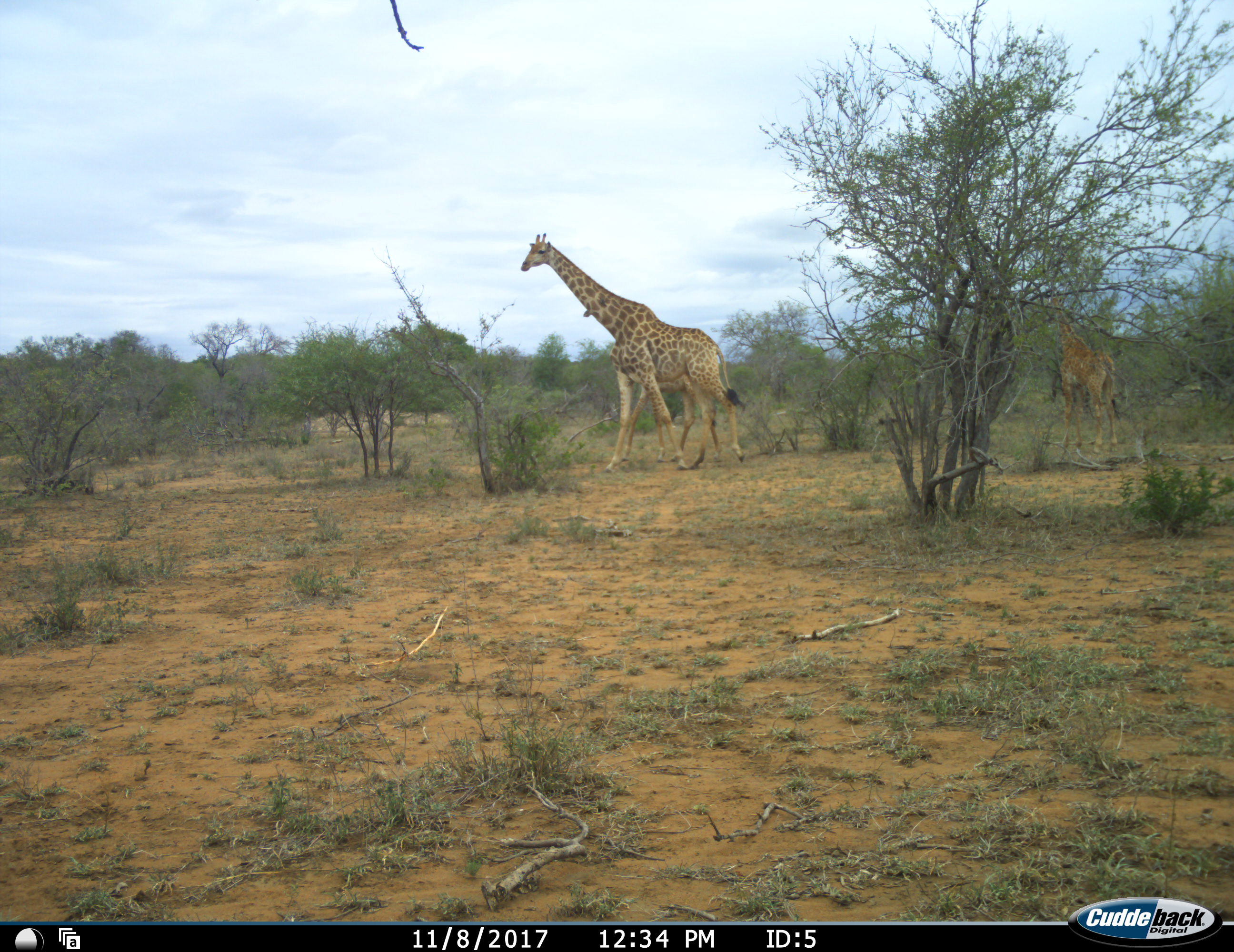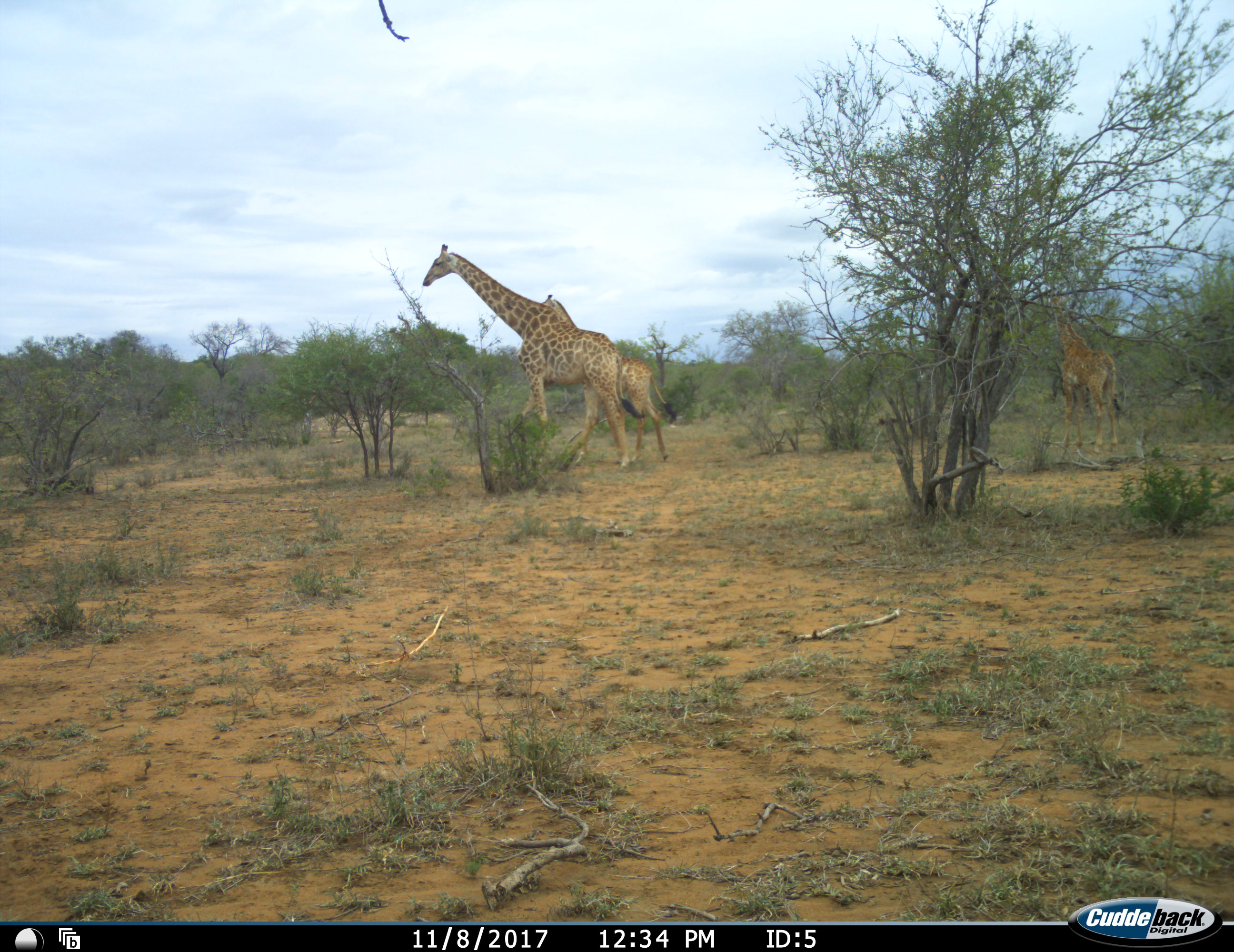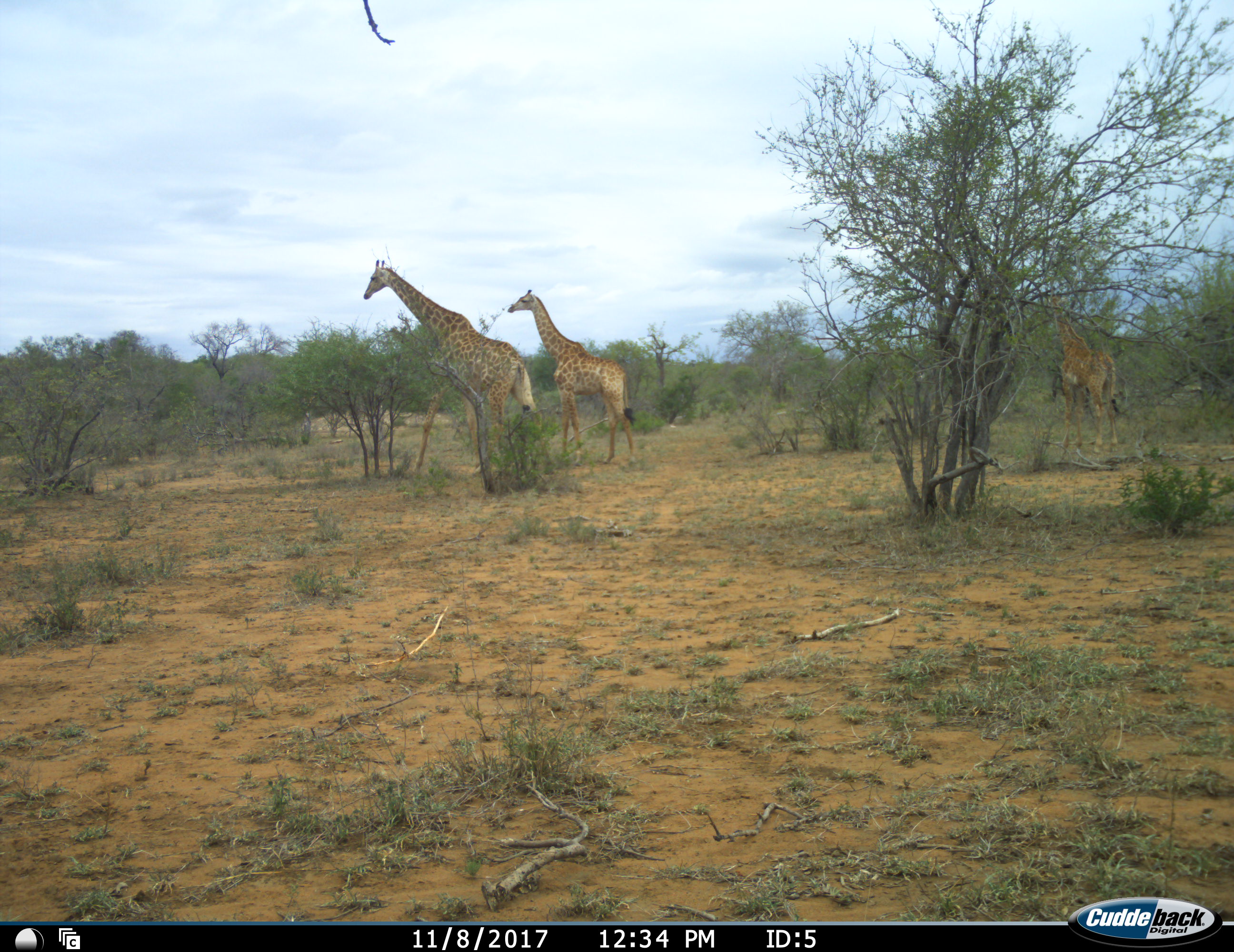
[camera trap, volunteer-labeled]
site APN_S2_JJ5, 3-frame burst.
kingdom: Animalia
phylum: Chordata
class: Mammalia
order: Artiodactyla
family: Giraffidae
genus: Giraffa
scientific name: Giraffa camelopardalis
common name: giraffe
Giraffe (Giraffa camelopardalis), count 3. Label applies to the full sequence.